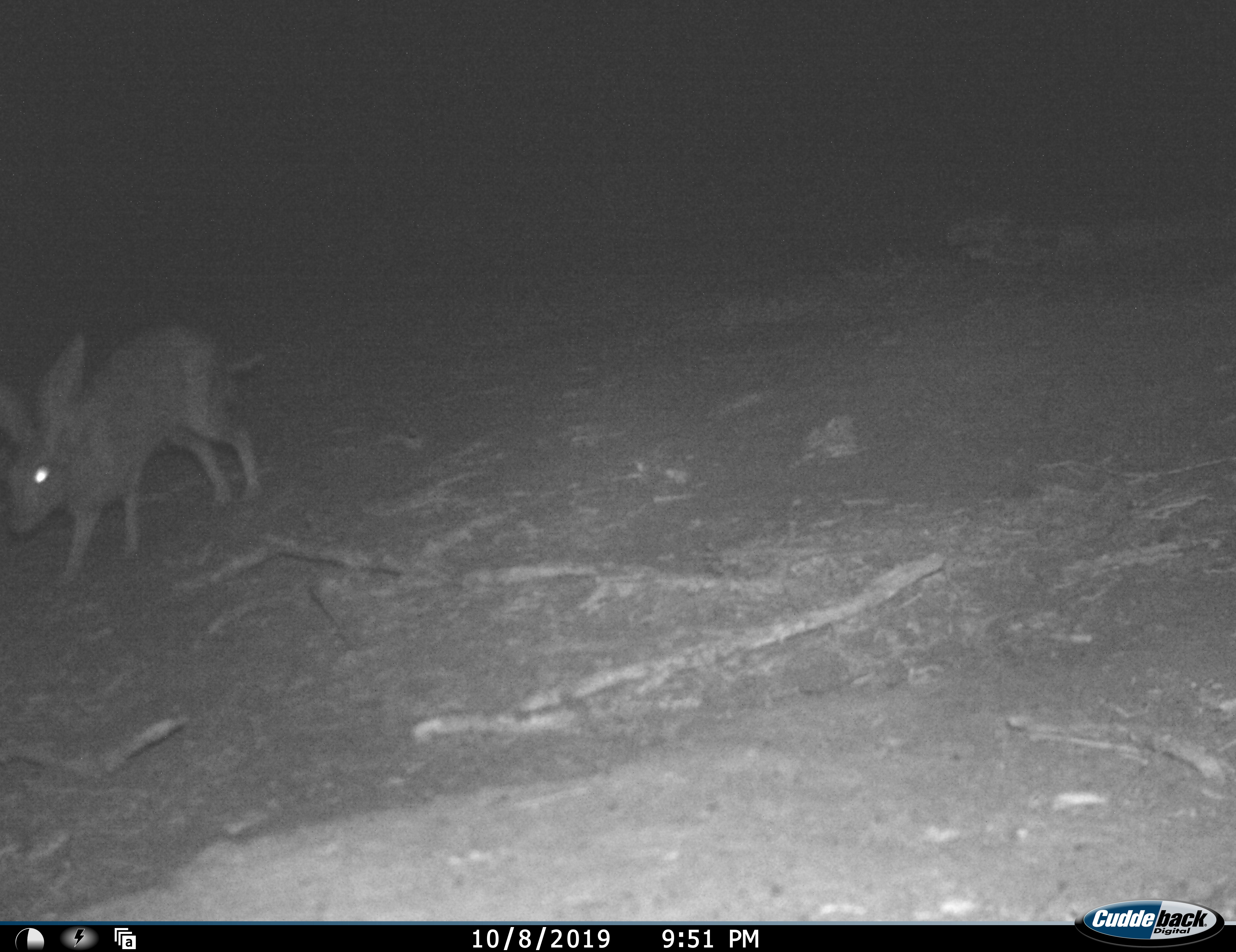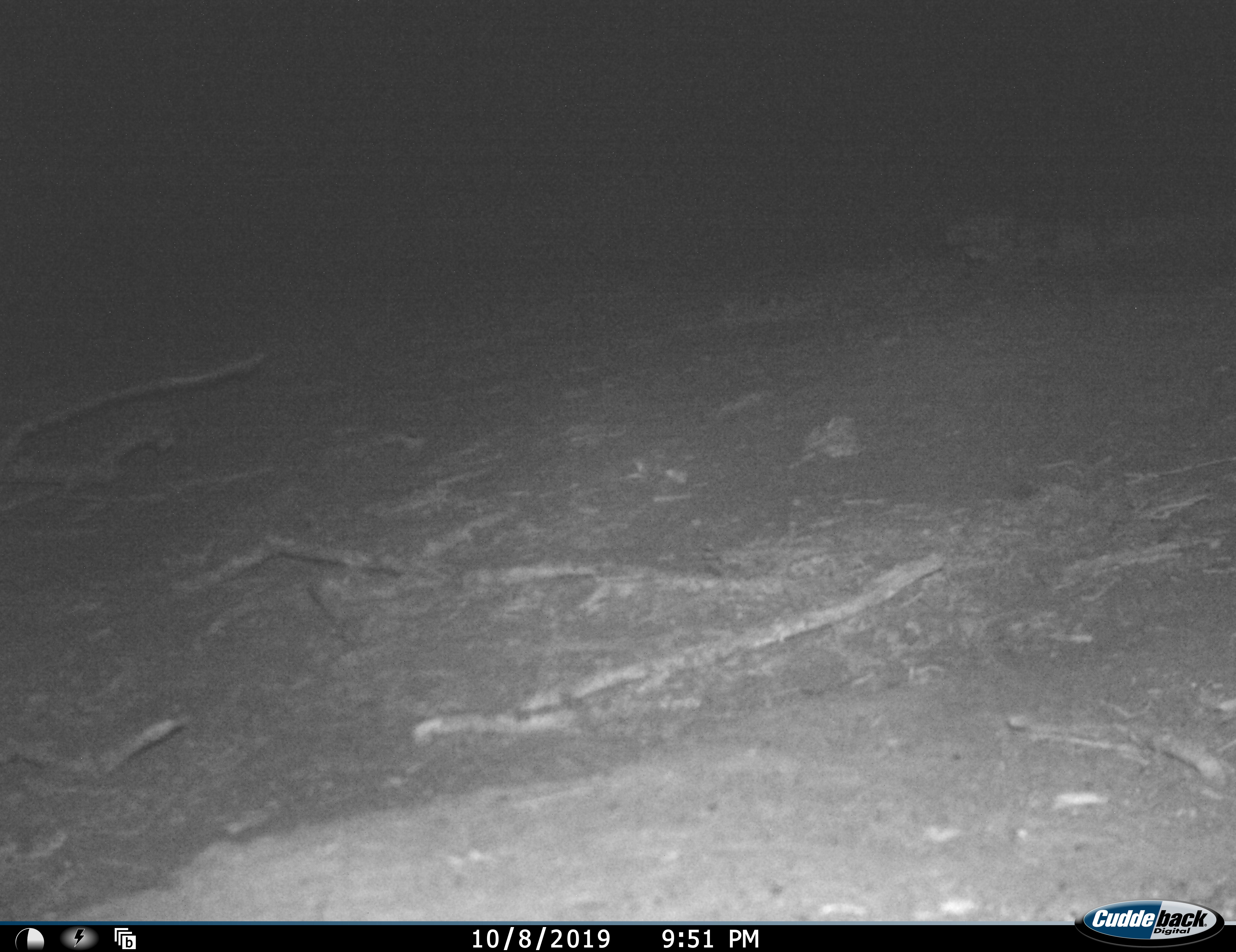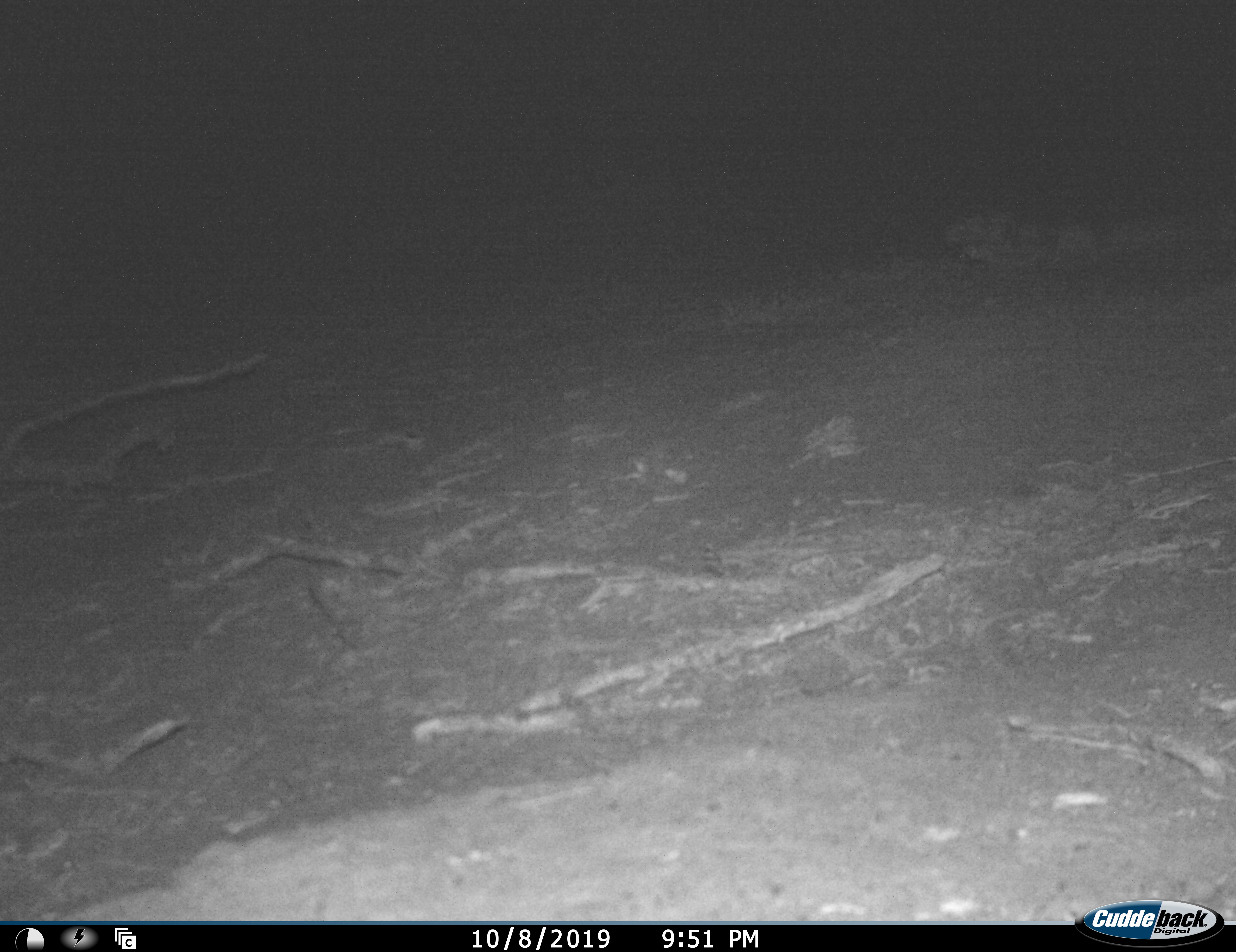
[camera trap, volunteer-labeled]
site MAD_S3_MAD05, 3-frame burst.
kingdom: Animalia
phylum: Chordata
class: Mammalia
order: Carnivora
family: Herpestidae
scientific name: Herpestidae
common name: mongoose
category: mongooseunknown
Mongooseunknown (mongoose) (Herpestidae), count 1. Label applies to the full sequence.